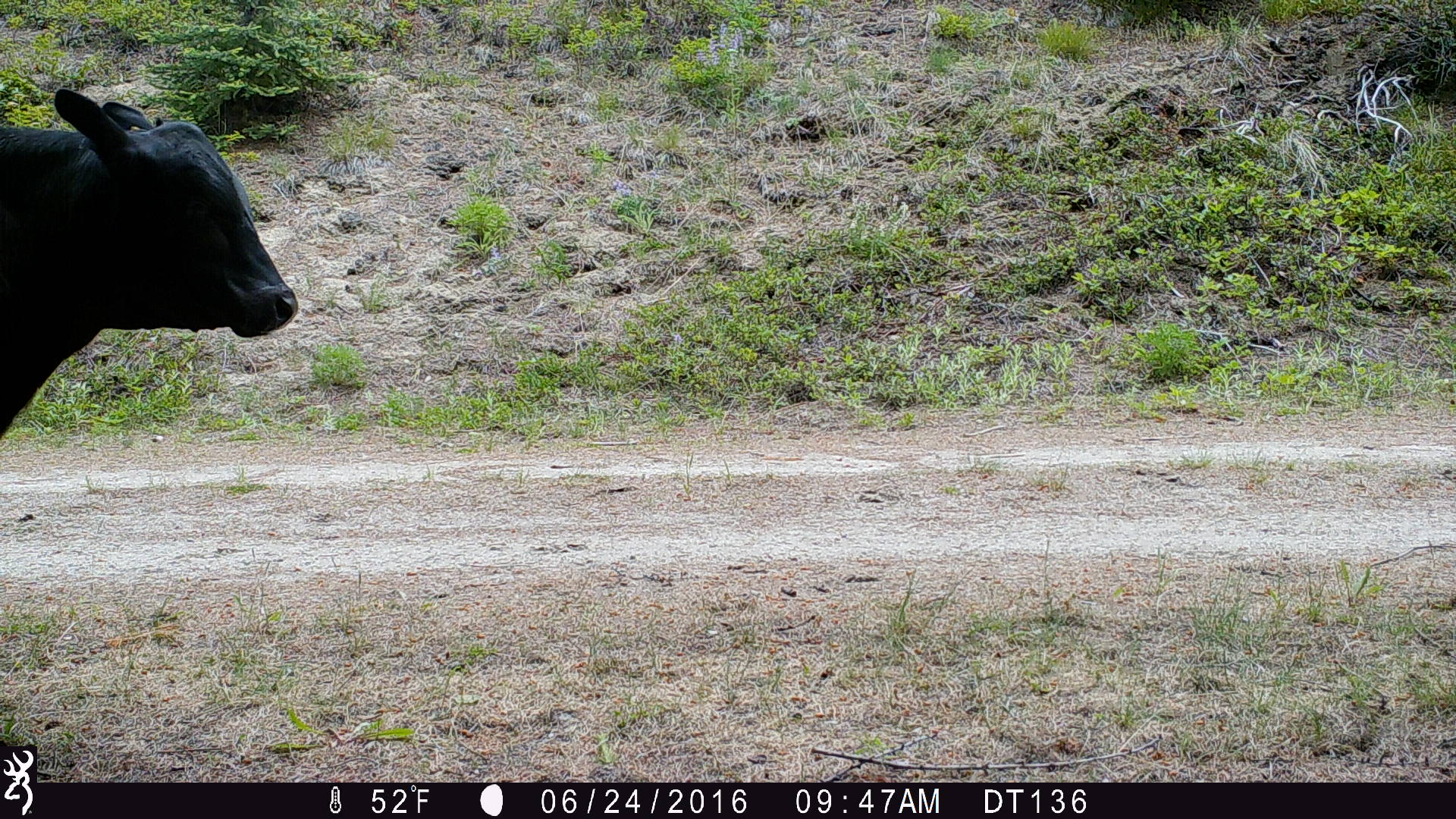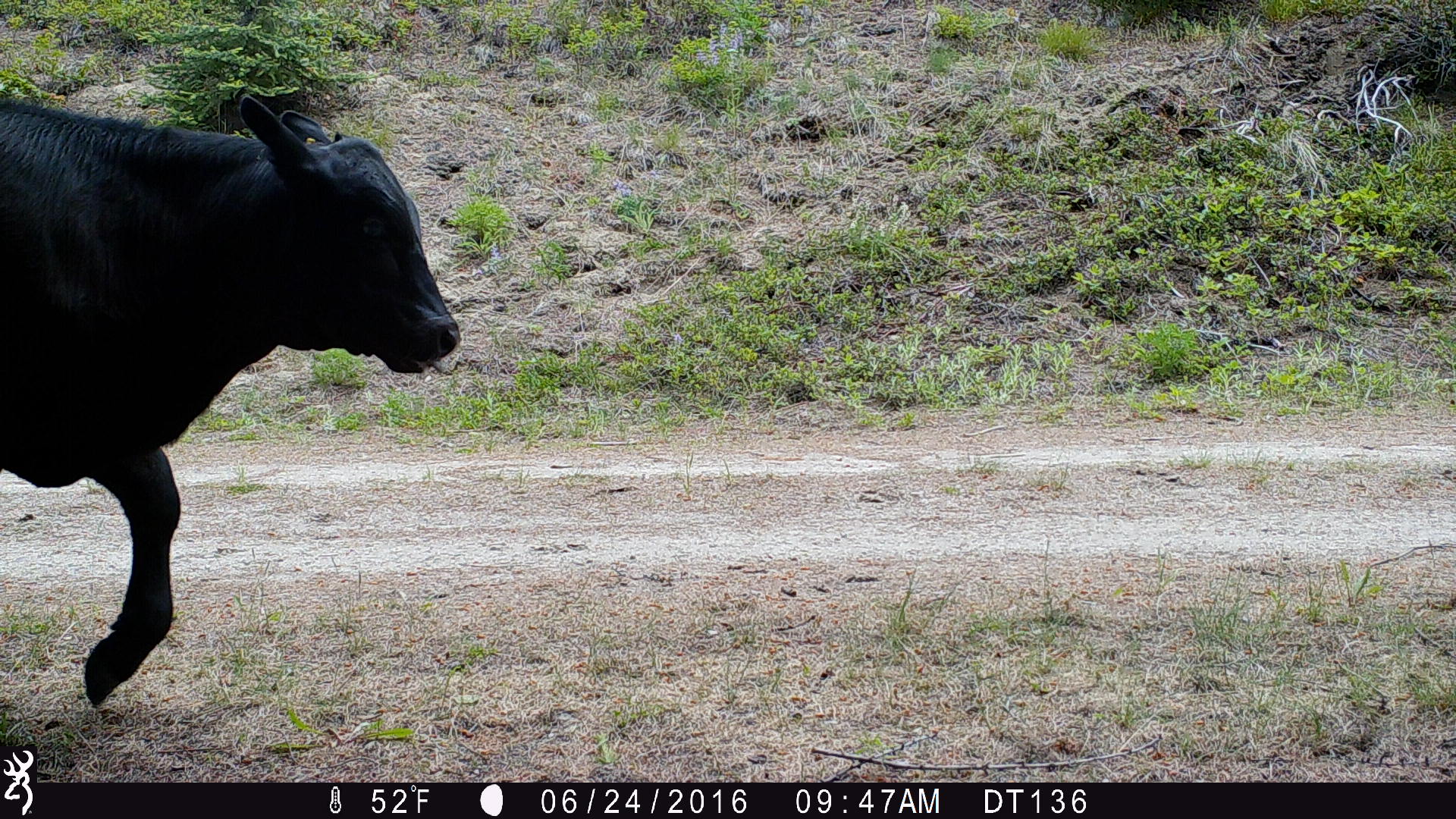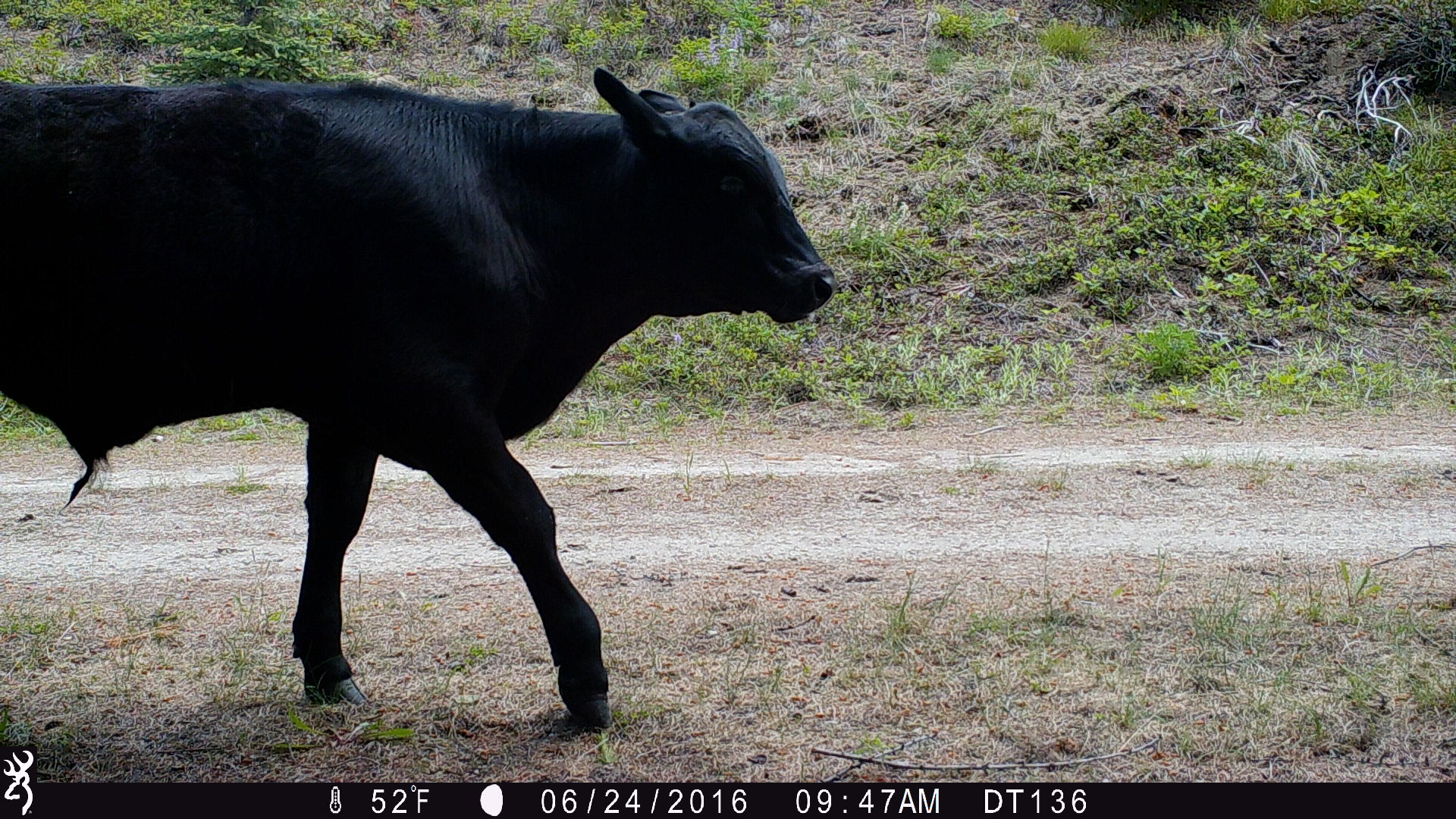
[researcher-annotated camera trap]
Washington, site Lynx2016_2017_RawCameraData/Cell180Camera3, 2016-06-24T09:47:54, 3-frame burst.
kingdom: Animalia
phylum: Chordata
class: Mammalia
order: Artiodactyla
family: Bovidae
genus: Bos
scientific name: Bos taurus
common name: domestic cattle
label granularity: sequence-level